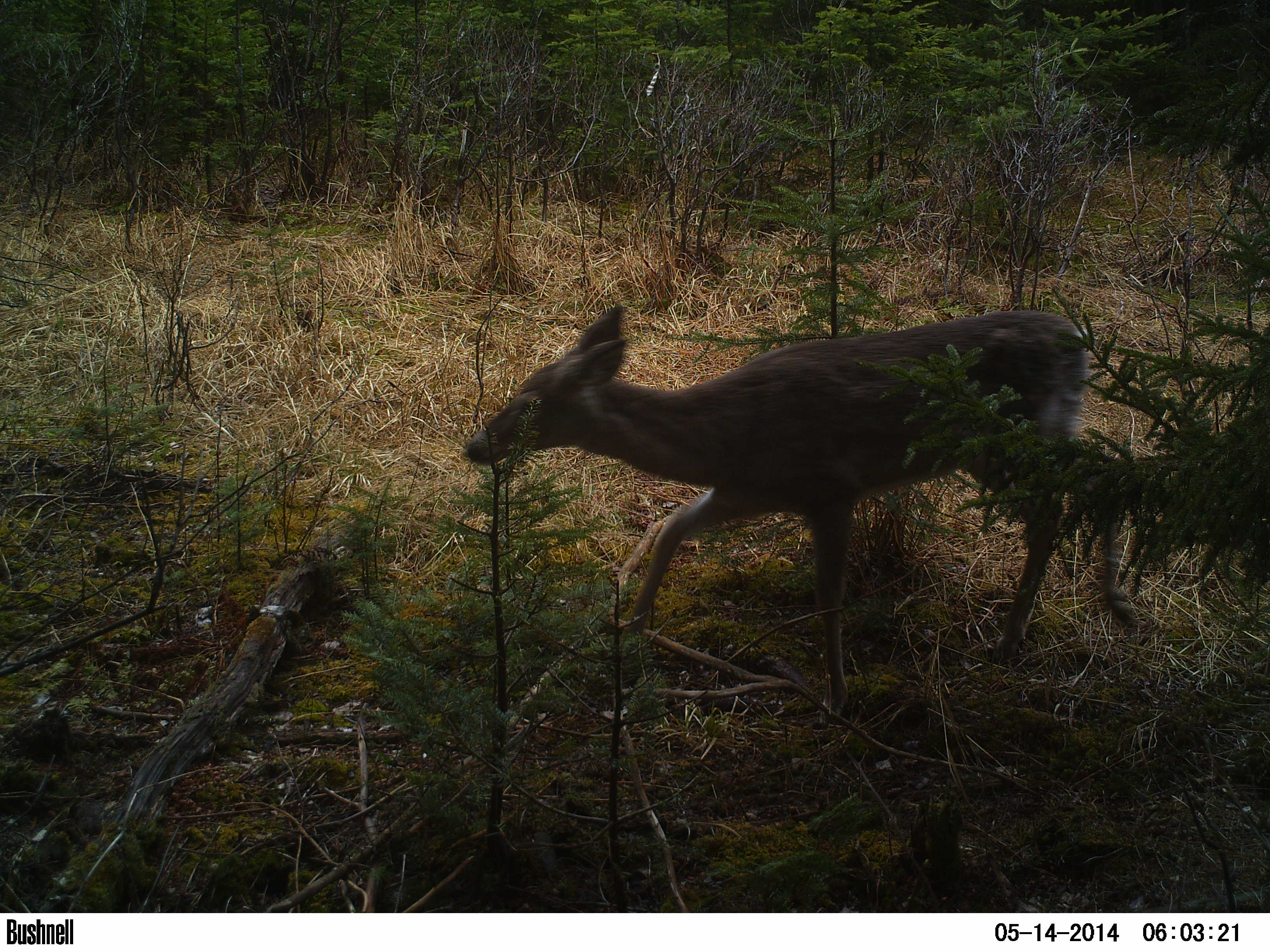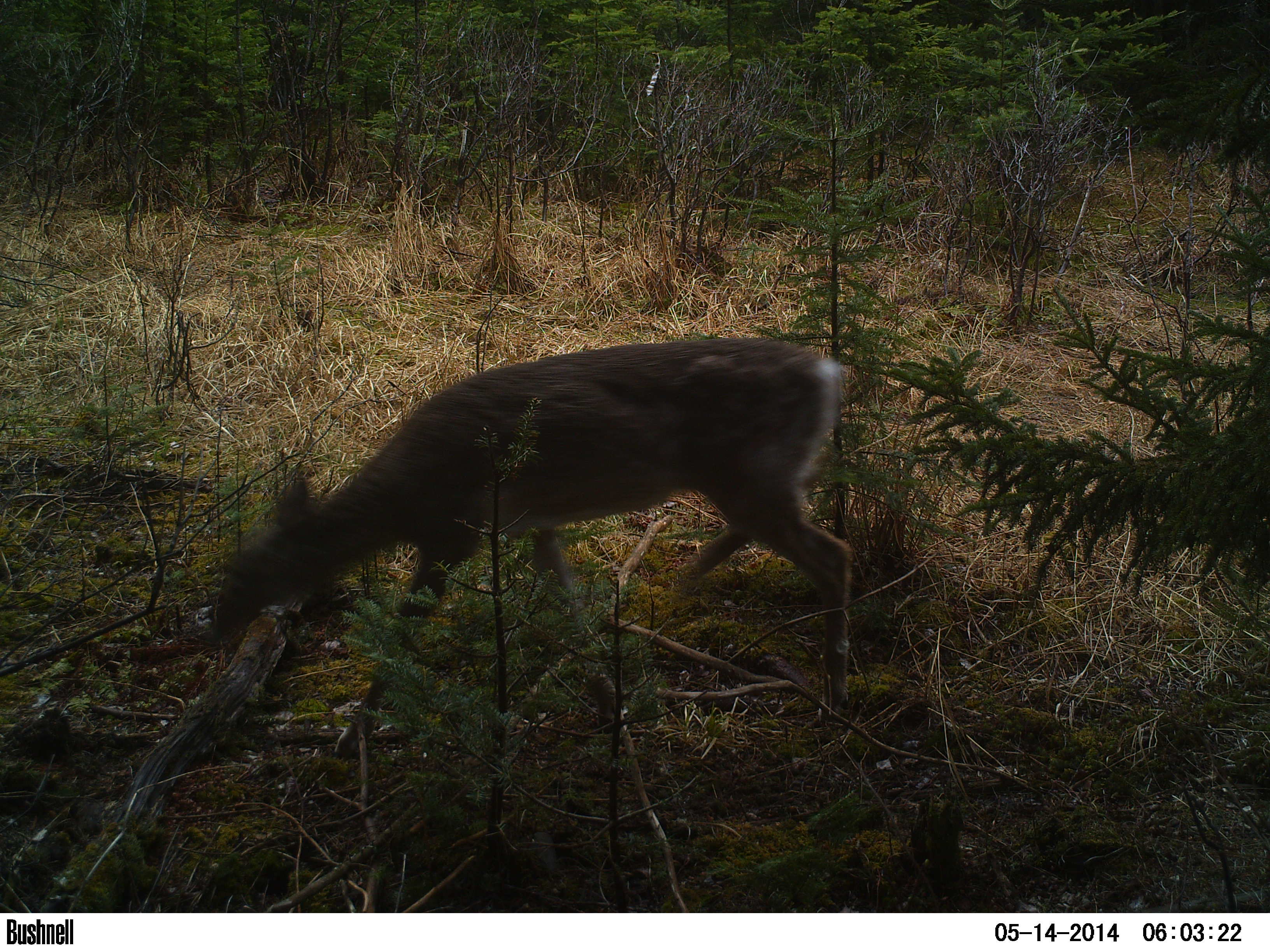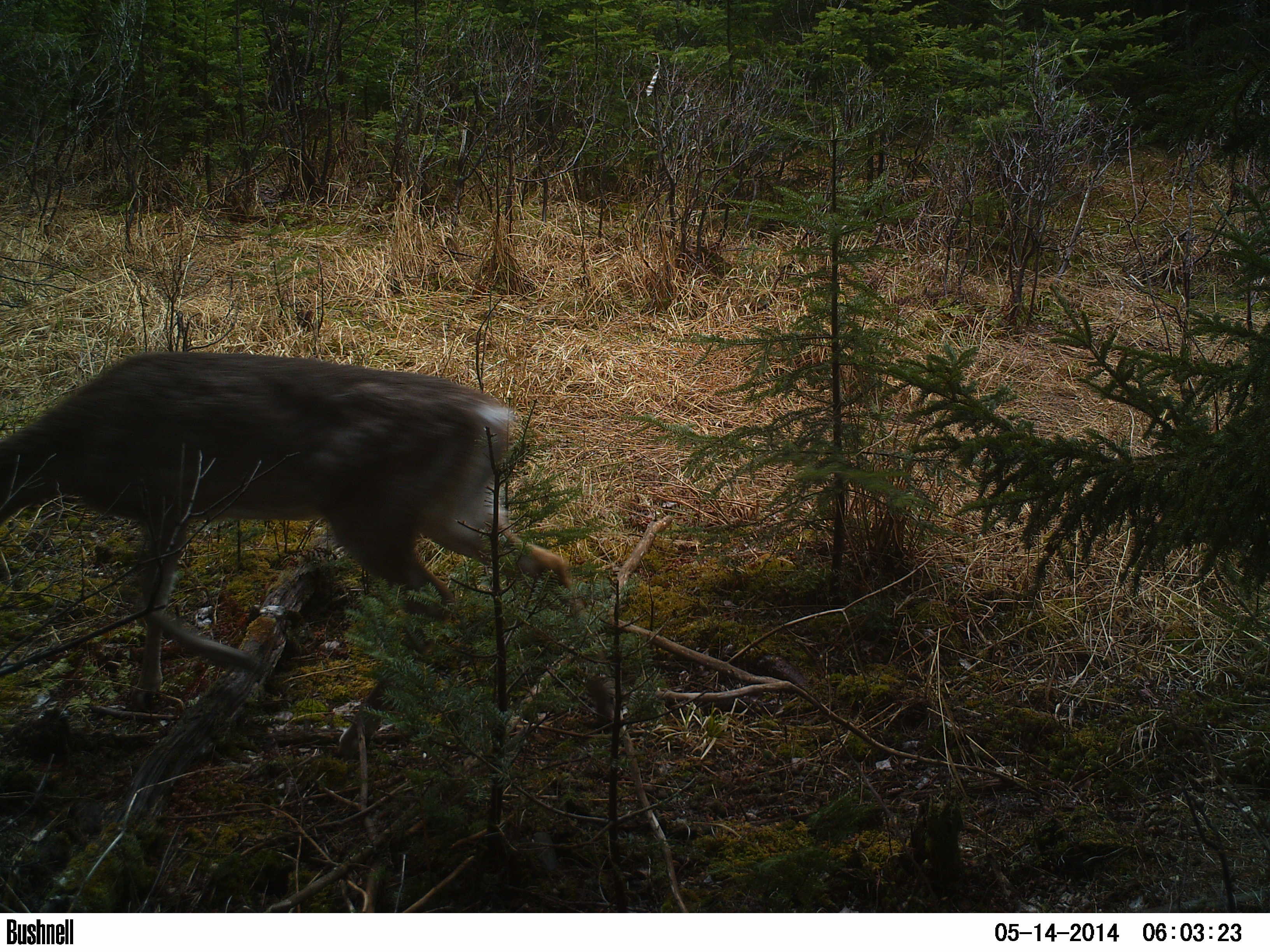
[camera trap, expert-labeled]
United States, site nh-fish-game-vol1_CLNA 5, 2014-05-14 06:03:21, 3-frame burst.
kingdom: Animalia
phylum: Chordata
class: Mammalia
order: Artiodactyla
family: Cervidae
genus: Odocoileus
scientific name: Odocoileus virginianus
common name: white-tailed deer